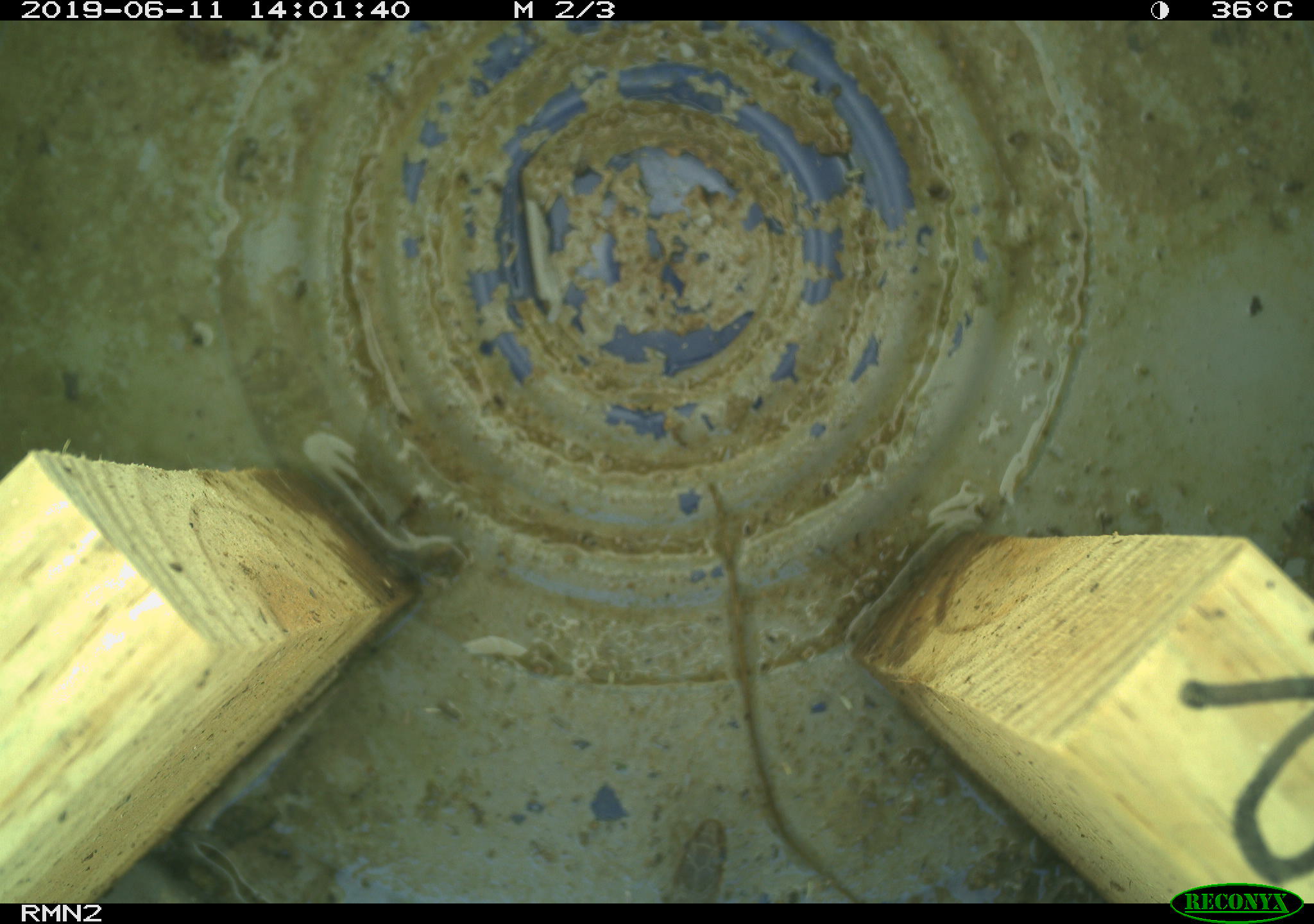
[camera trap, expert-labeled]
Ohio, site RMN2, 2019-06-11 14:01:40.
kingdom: Animalia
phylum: Chordata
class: Reptilia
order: Squamata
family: Colubridae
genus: Thamnophis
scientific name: Thamnophis sirtalis sirtalis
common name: eastern gartersnake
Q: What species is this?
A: Eastern gartersnake (Thamnophis sirtalis sirtalis).